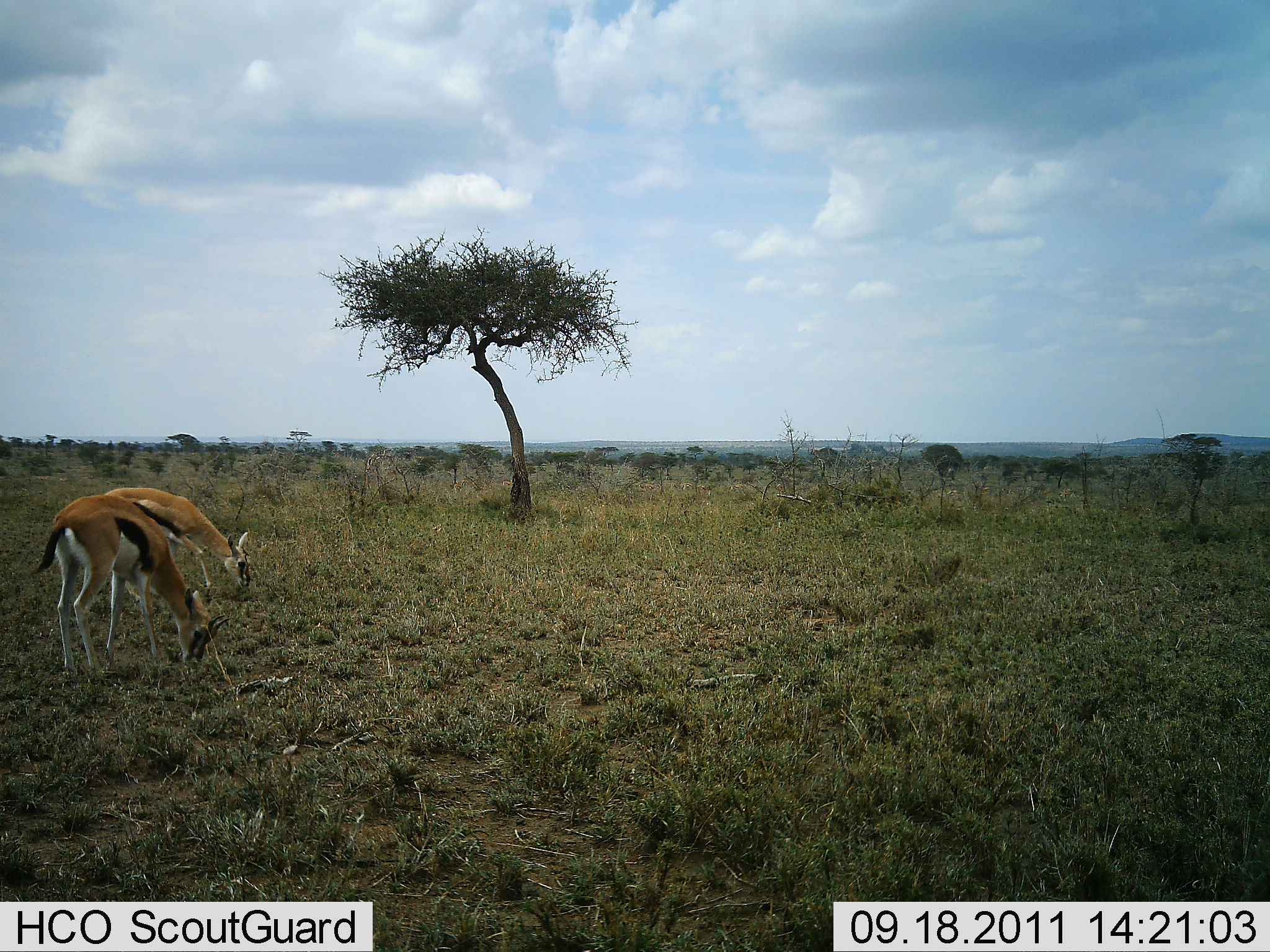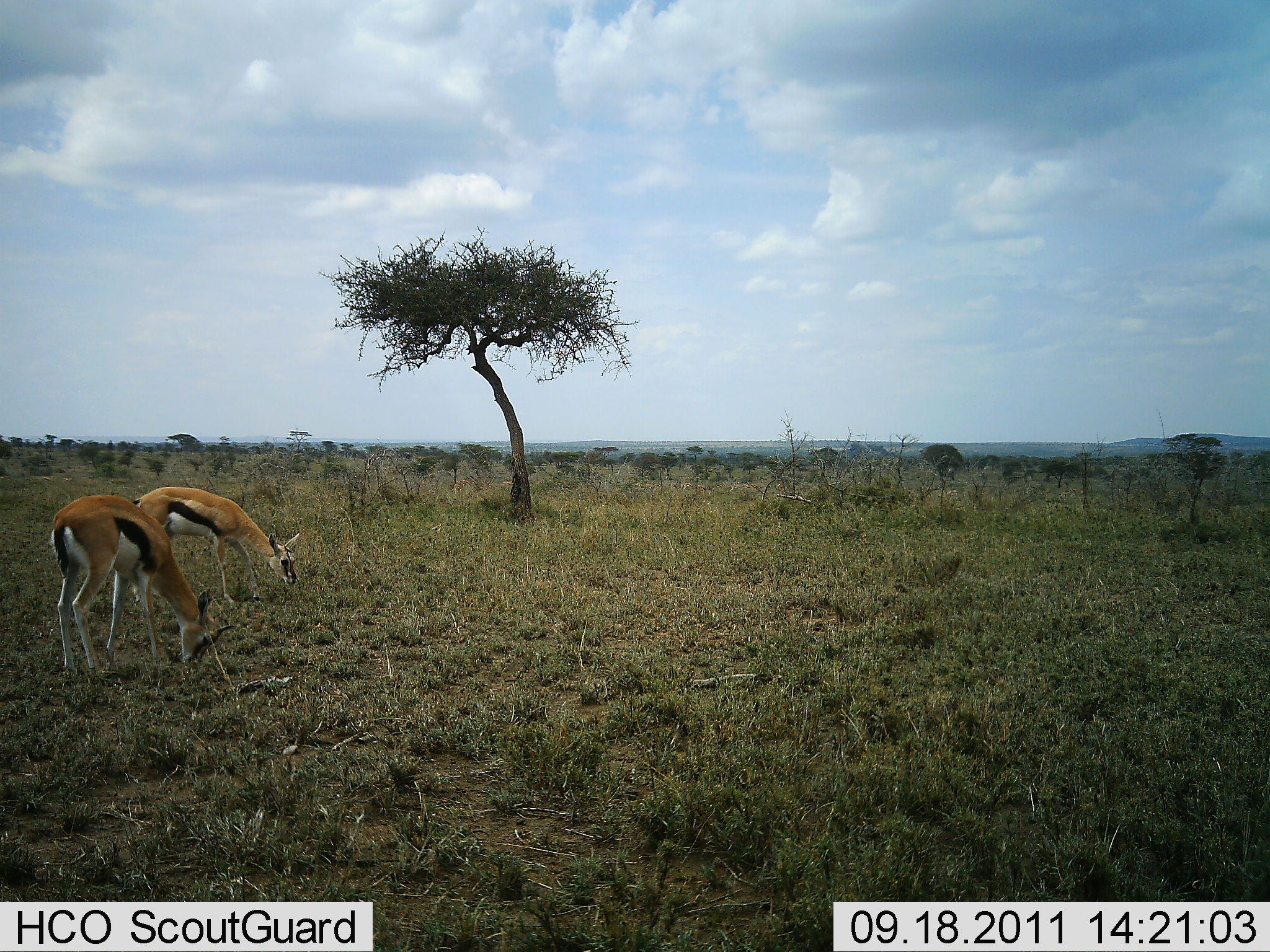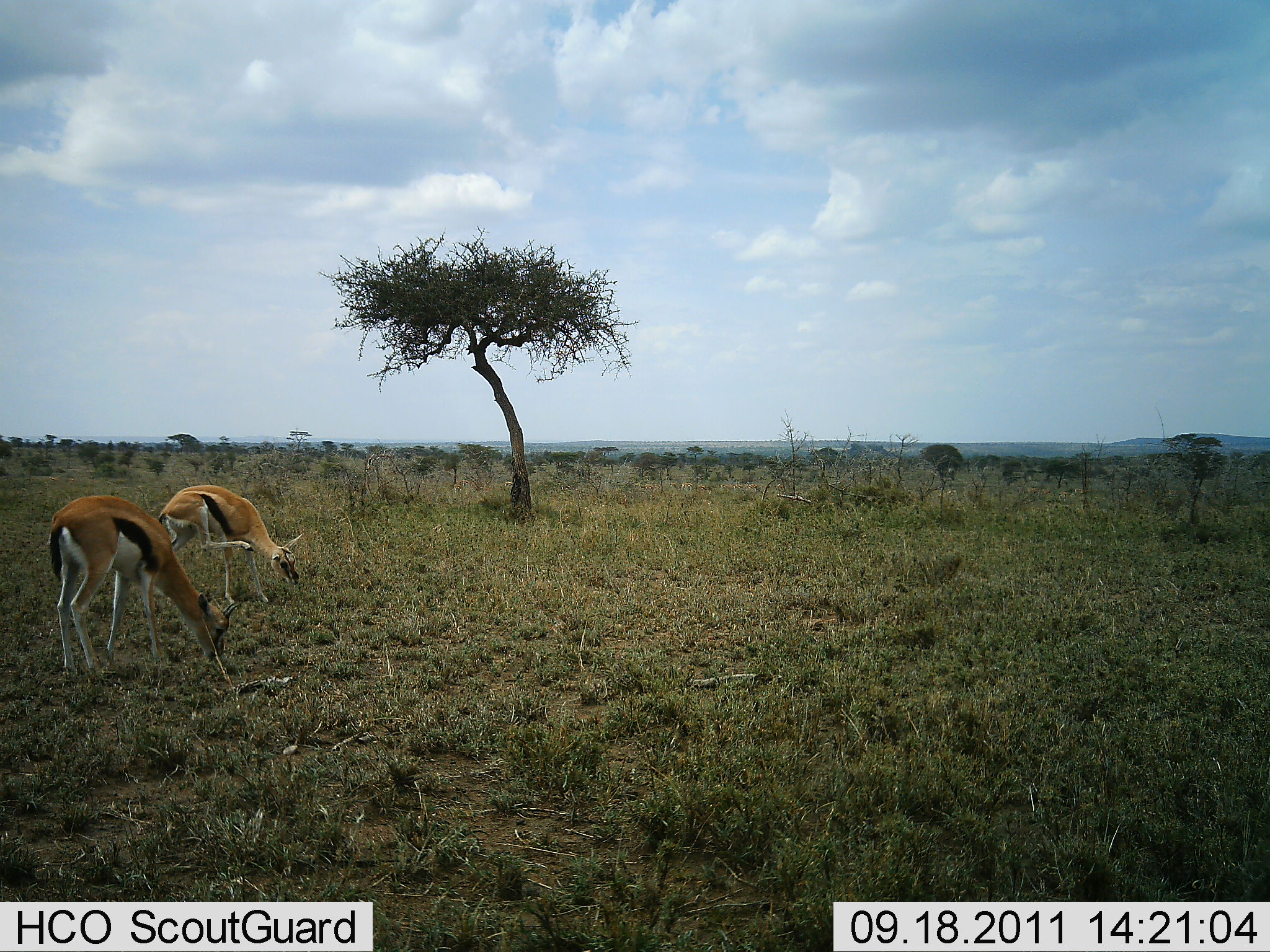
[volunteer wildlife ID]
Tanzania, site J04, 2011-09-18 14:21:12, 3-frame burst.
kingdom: Animalia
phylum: Chordata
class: Mammalia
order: Artiodactyla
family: Bovidae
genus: Eudorcas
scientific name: Eudorcas thomsonii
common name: thomson's gazelle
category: gazellethomsons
Gazellethomsons (thomson's gazelle) (Eudorcas thomsonii), count 2. Behavior (volunteer vote fractions): standing 9%, resting 0%, moving 9%, interacting 0%. Young present (vote fraction): 0%. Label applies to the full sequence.